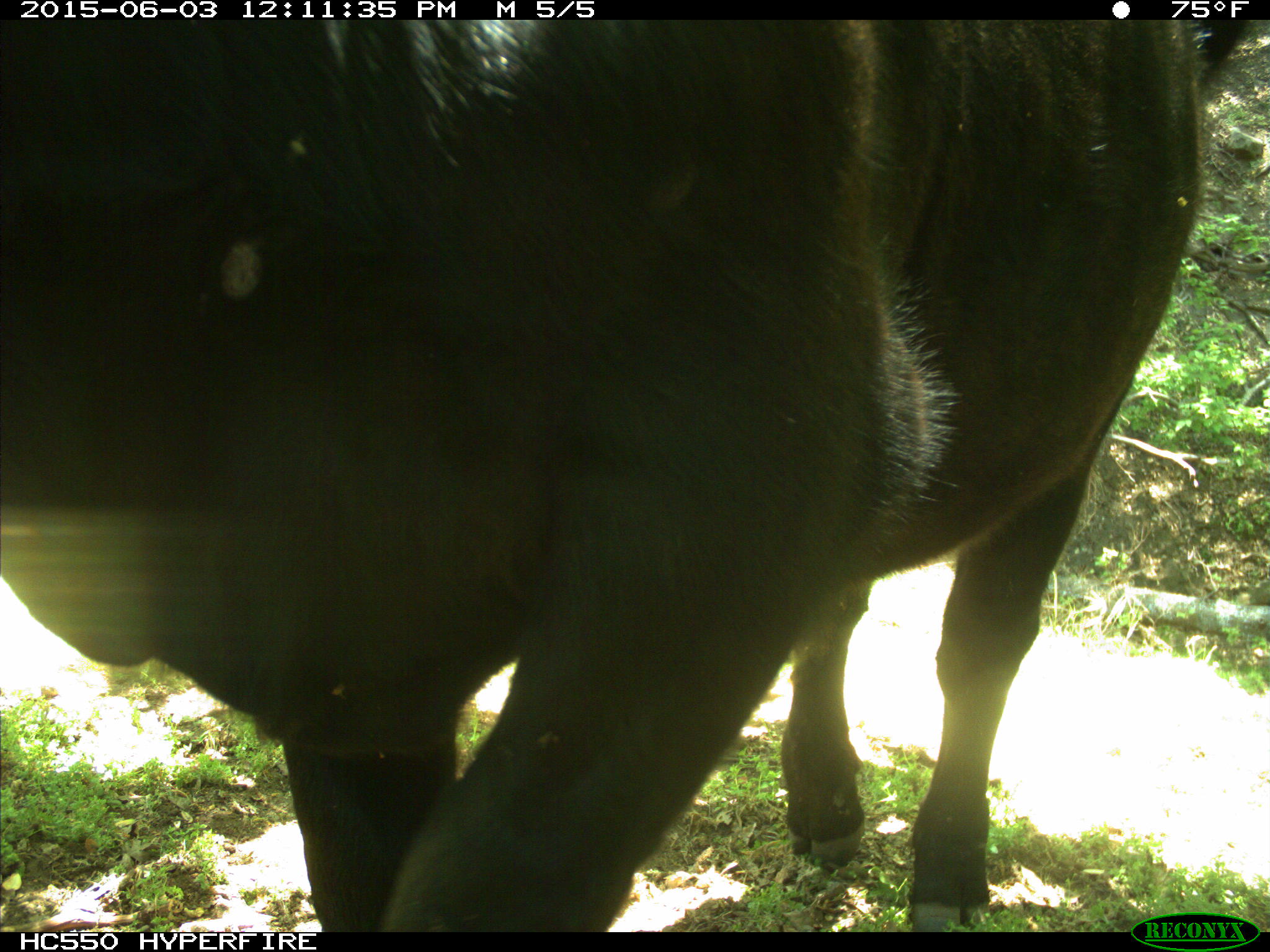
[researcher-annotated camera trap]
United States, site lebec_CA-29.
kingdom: Animalia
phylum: Chordata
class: Mammalia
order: Artiodactyla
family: Bovidae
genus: Bos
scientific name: Bos taurus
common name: domestic cow